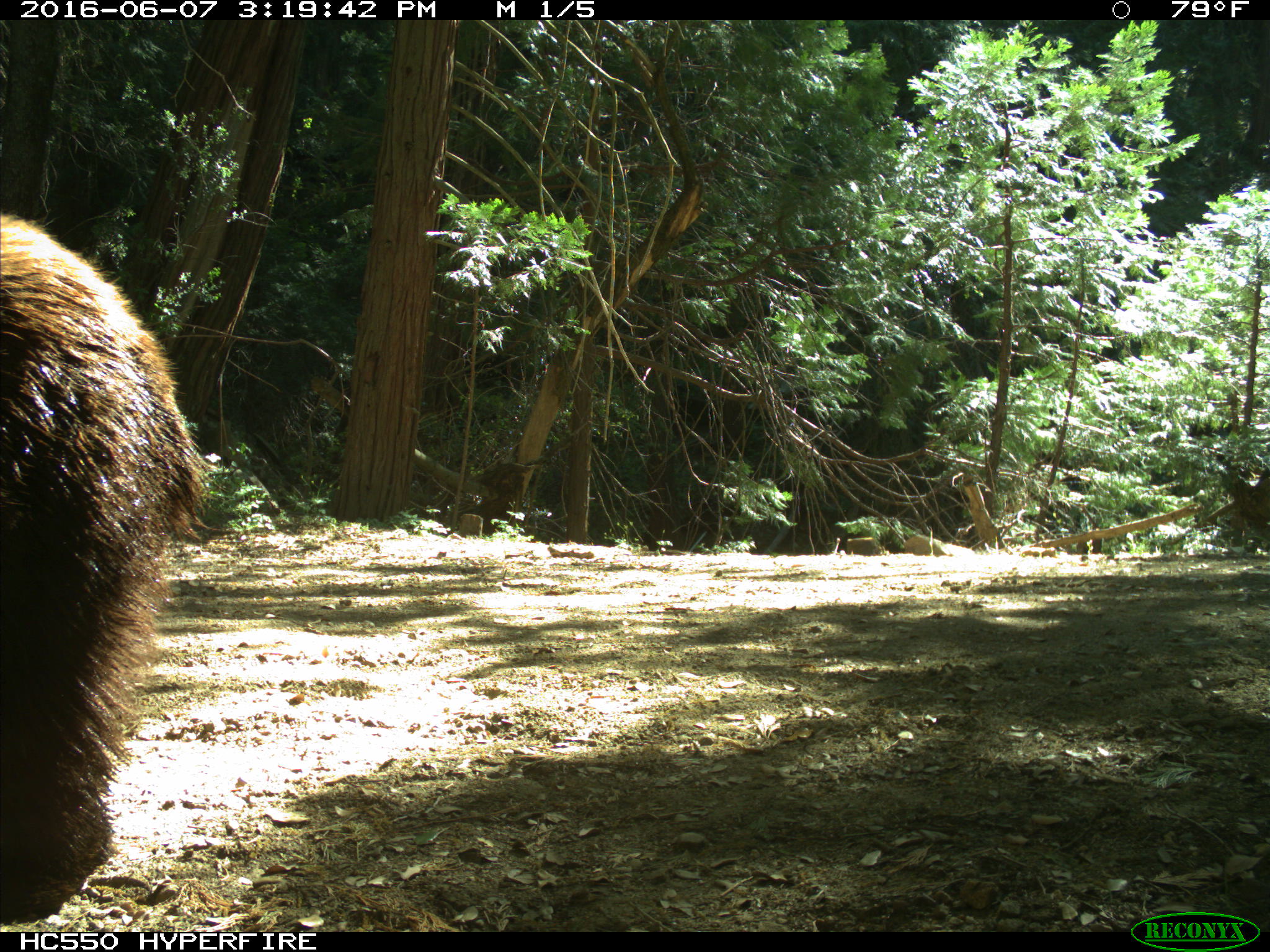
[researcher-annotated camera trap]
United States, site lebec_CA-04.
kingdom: Animalia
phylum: Chordata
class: Mammalia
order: Carnivora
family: Ursidae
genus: Ursus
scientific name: Ursus americanus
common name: american black bear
Ursus americanus (american black bear).